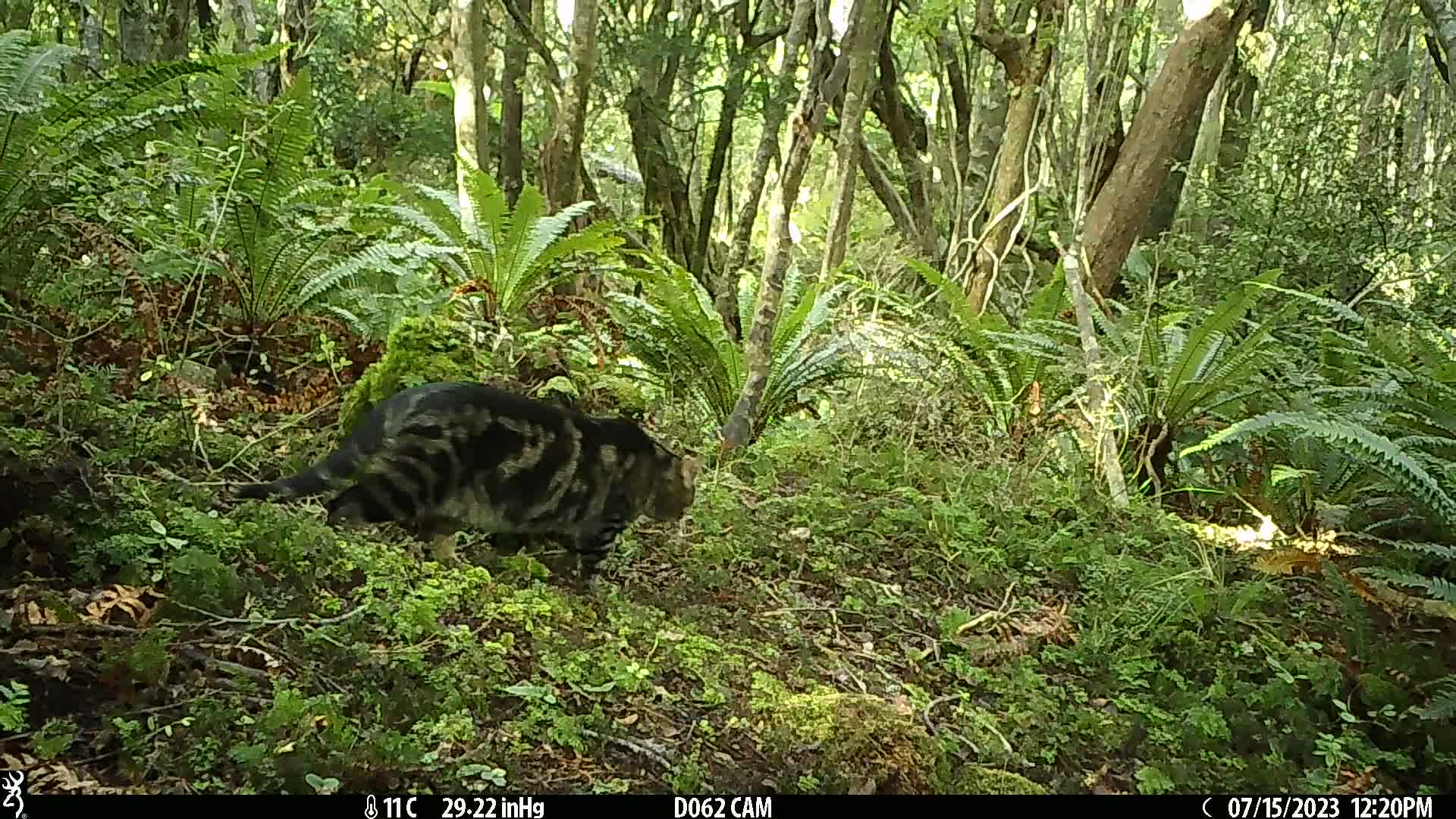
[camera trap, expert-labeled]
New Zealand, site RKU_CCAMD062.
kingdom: Animalia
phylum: Chordata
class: Mammalia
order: Carnivora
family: Felidae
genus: Felis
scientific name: Felis catus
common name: domestic cat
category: cat